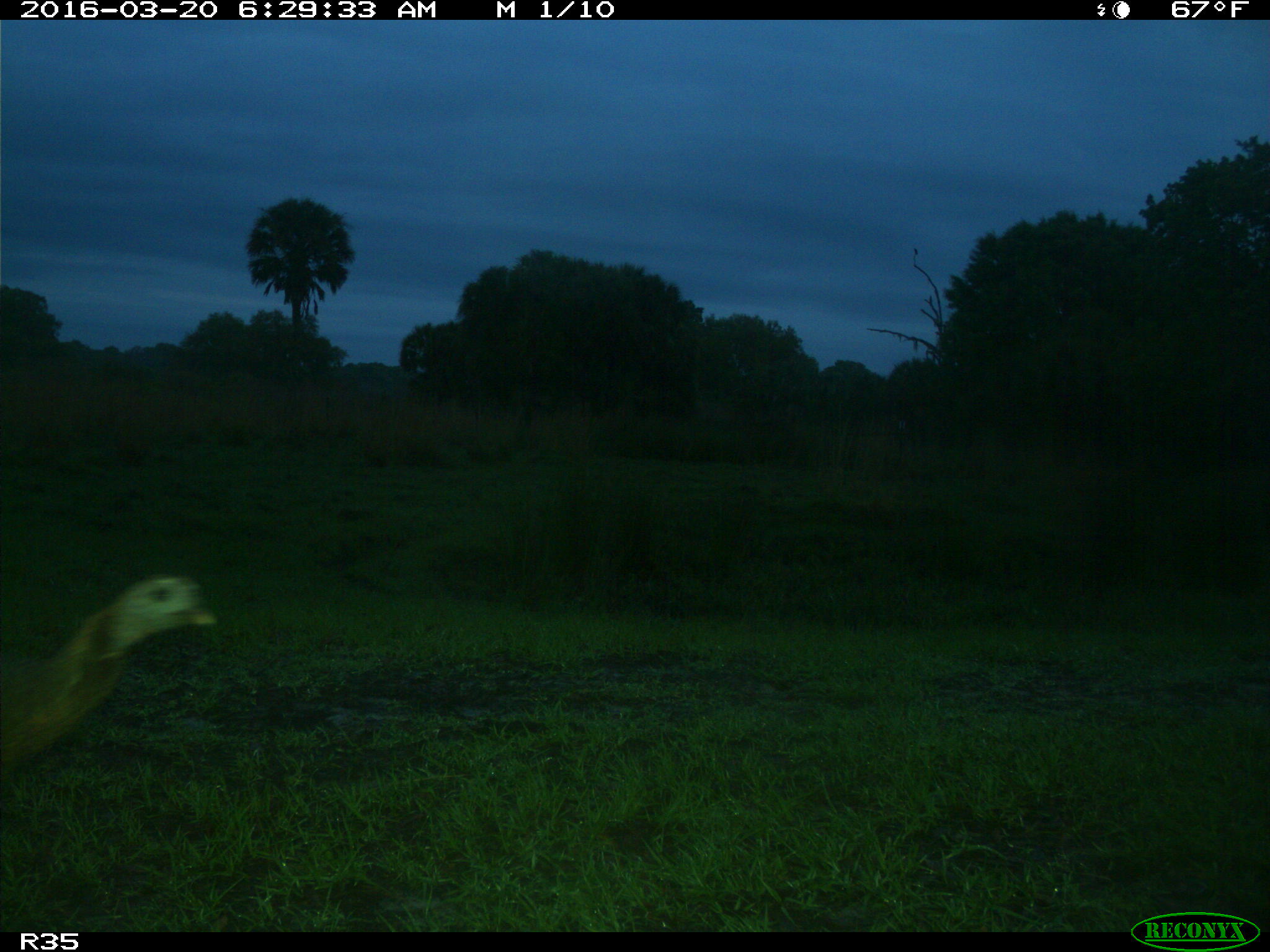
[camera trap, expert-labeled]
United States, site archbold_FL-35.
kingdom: Animalia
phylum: Chordata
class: Aves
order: Galliformes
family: Phasianidae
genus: Meleagris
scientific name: Meleagris gallopavo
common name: wild turkey